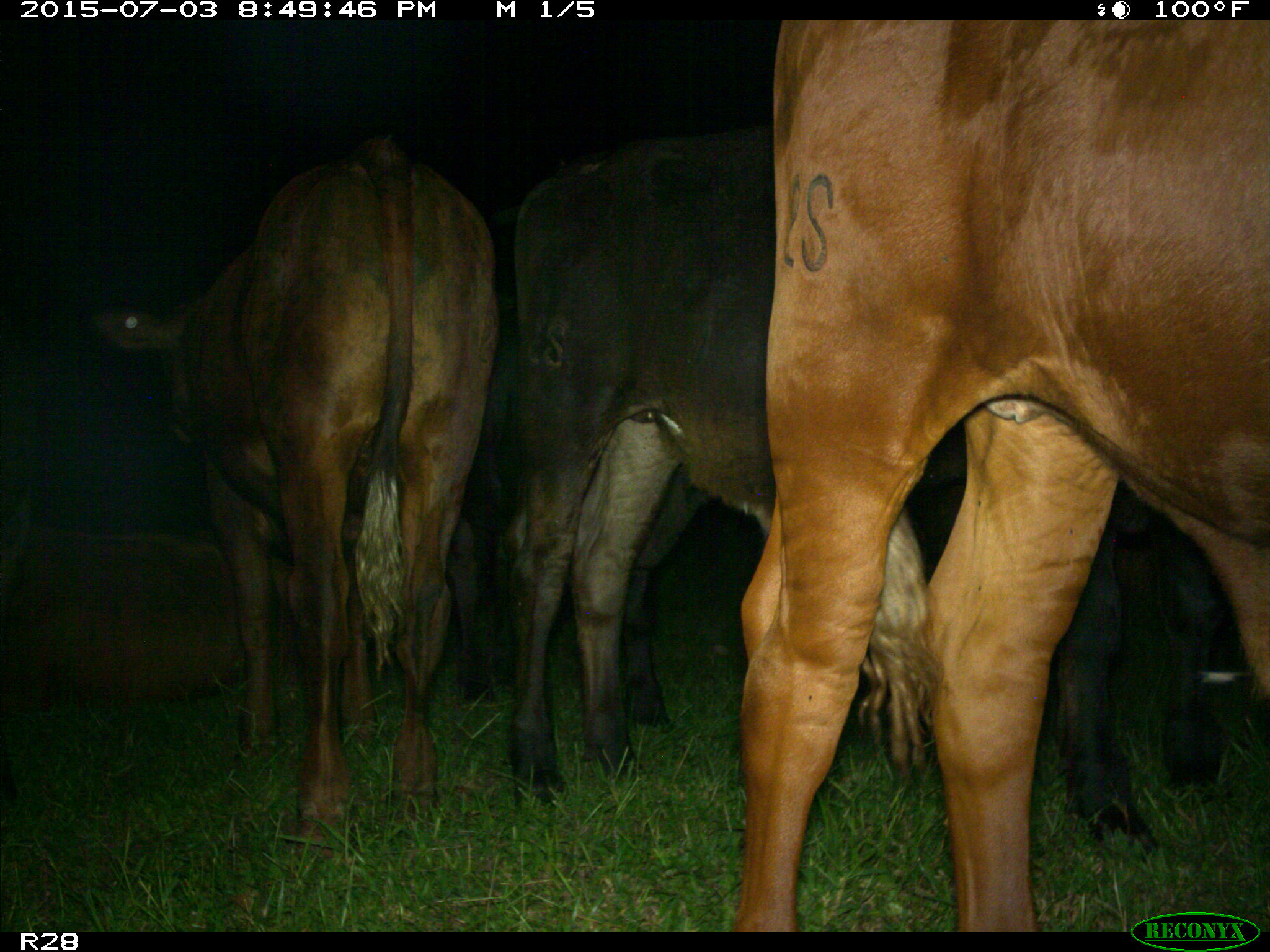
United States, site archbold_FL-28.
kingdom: Animalia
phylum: Chordata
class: Mammalia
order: Artiodactyla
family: Bovidae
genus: Bos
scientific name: Bos taurus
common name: domestic cow